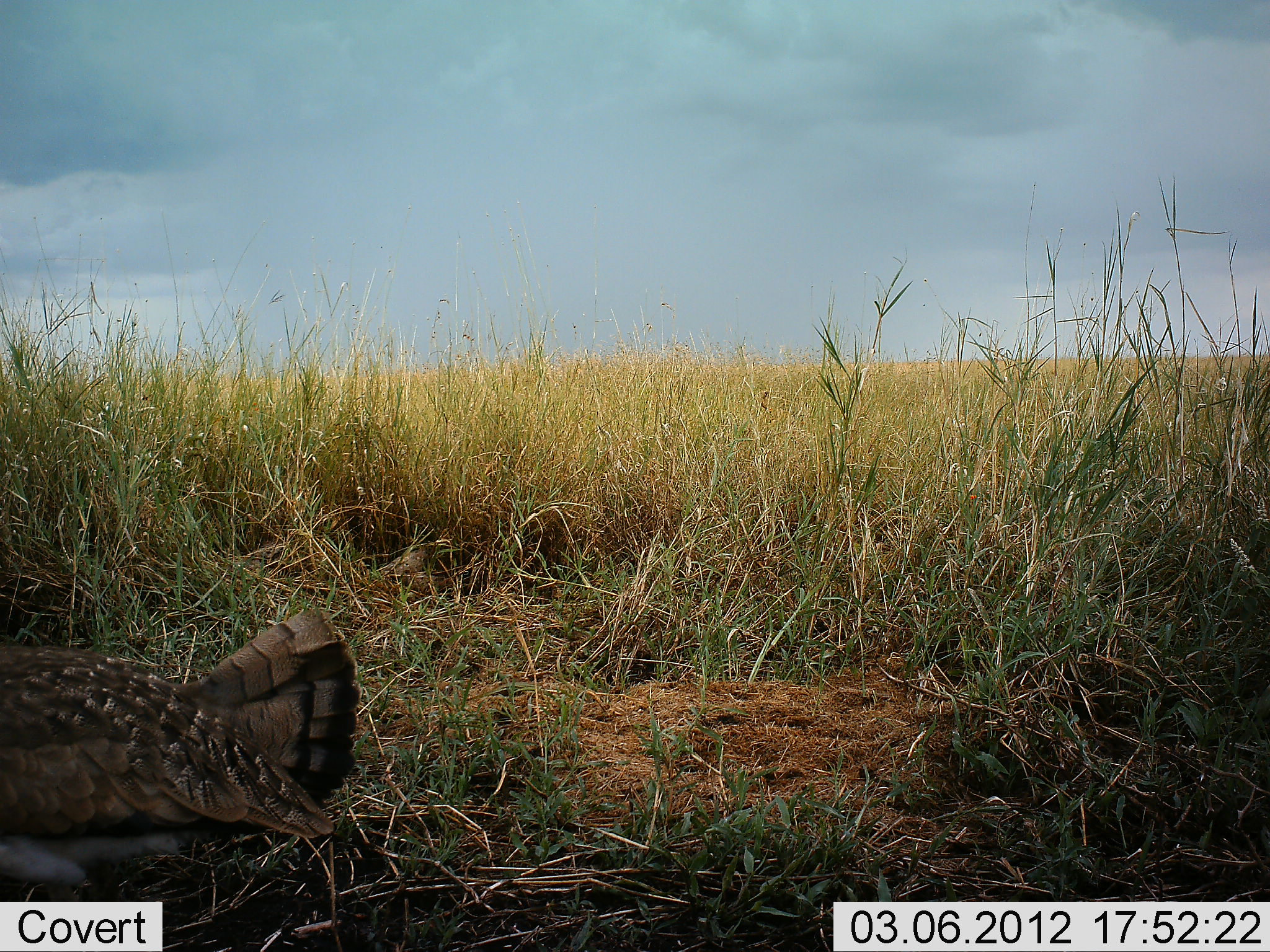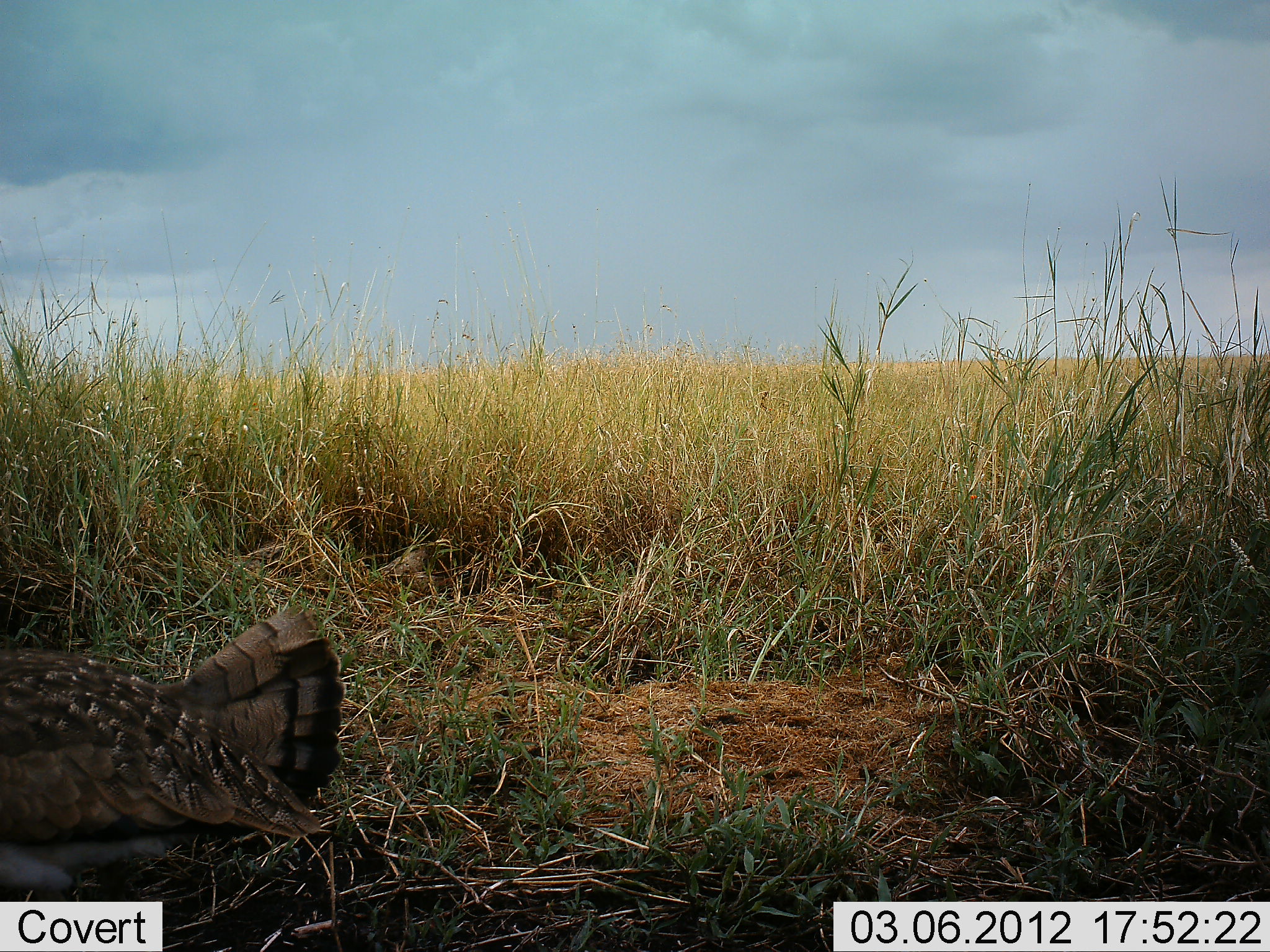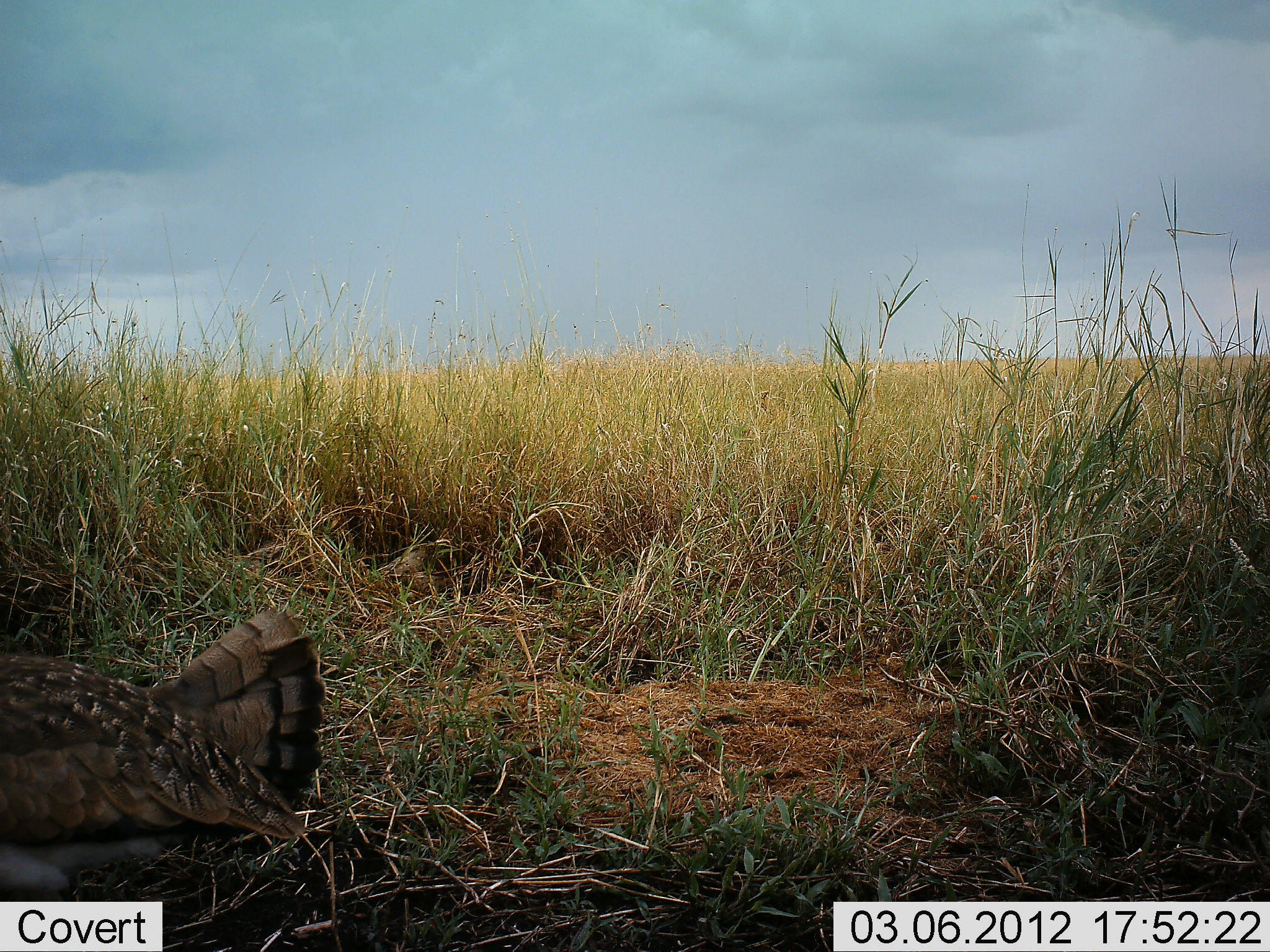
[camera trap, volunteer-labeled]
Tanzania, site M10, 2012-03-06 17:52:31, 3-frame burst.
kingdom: Animalia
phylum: Chordata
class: Aves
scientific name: Aves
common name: bird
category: otherbird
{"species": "otherbird (bird) (Aves)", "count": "1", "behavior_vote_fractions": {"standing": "46%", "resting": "15%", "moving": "38%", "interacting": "0%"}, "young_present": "0%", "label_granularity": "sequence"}